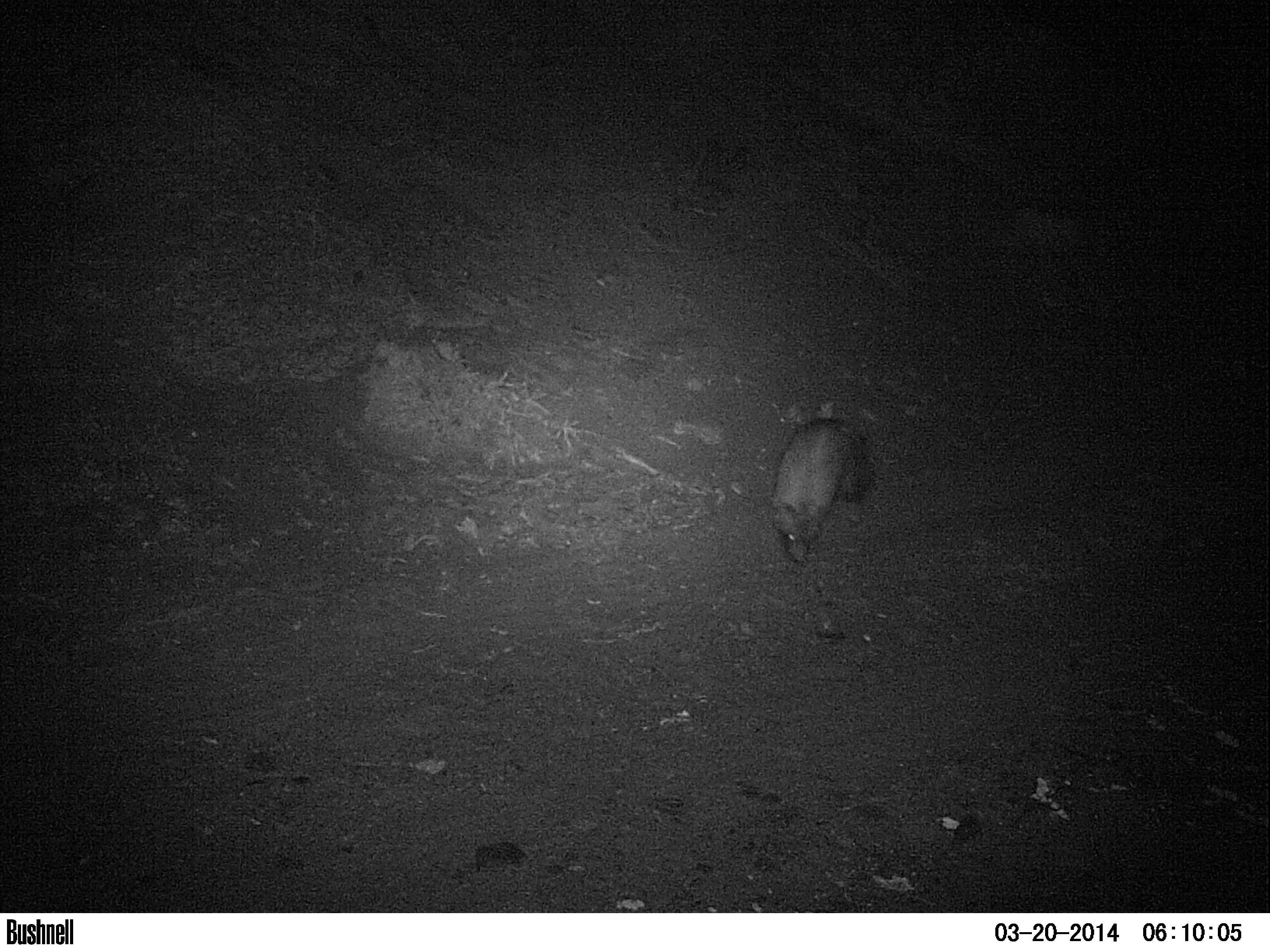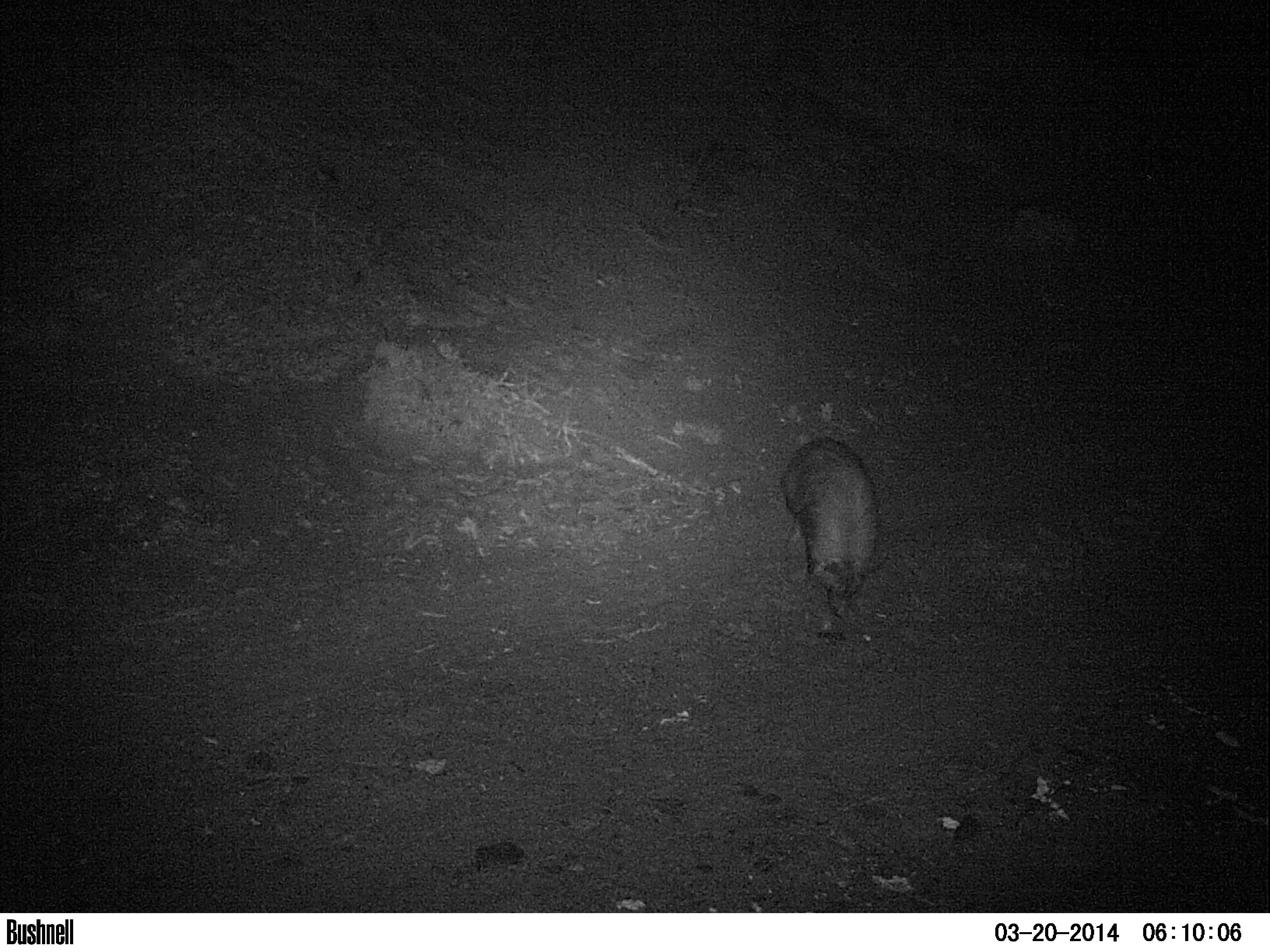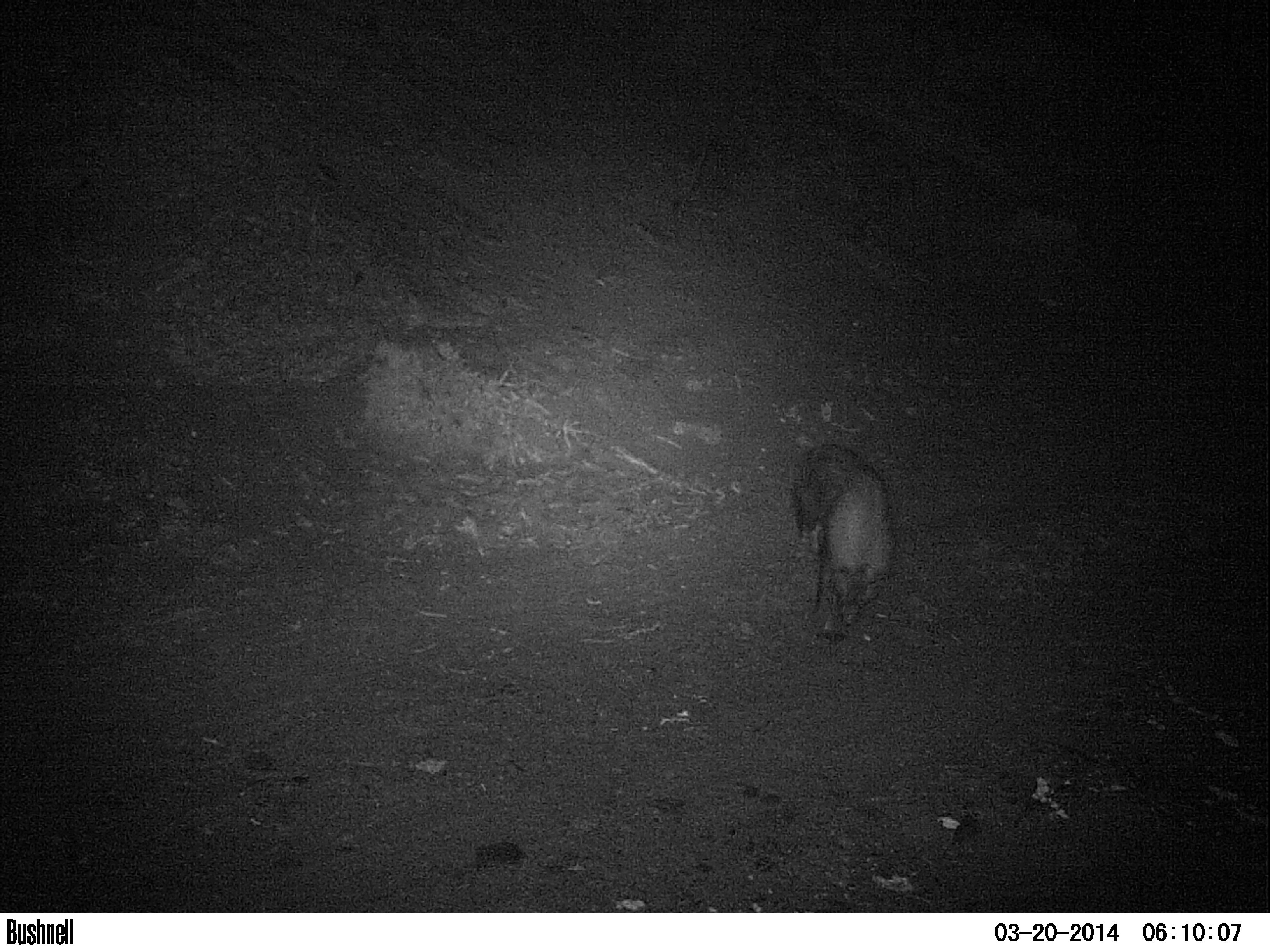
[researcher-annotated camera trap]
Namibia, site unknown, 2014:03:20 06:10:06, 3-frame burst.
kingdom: Animalia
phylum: Chordata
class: Mammalia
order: Carnivora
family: Hyaenidae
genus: Parahyaena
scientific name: Parahyaena brunnea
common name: brown hyena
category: hyaena brunnea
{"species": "hyaena brunnea (brown hyena) (Parahyaena brunnea)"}